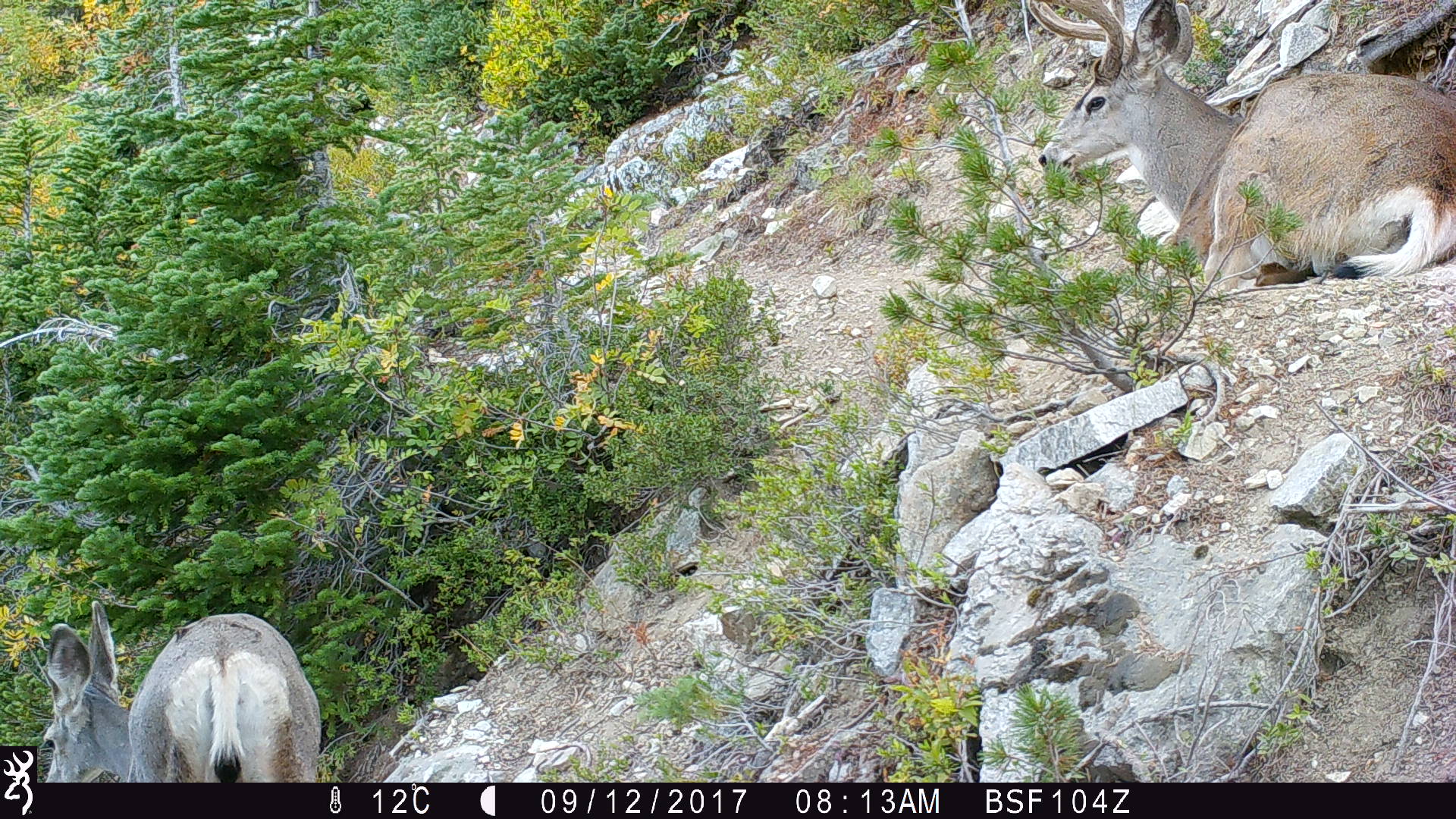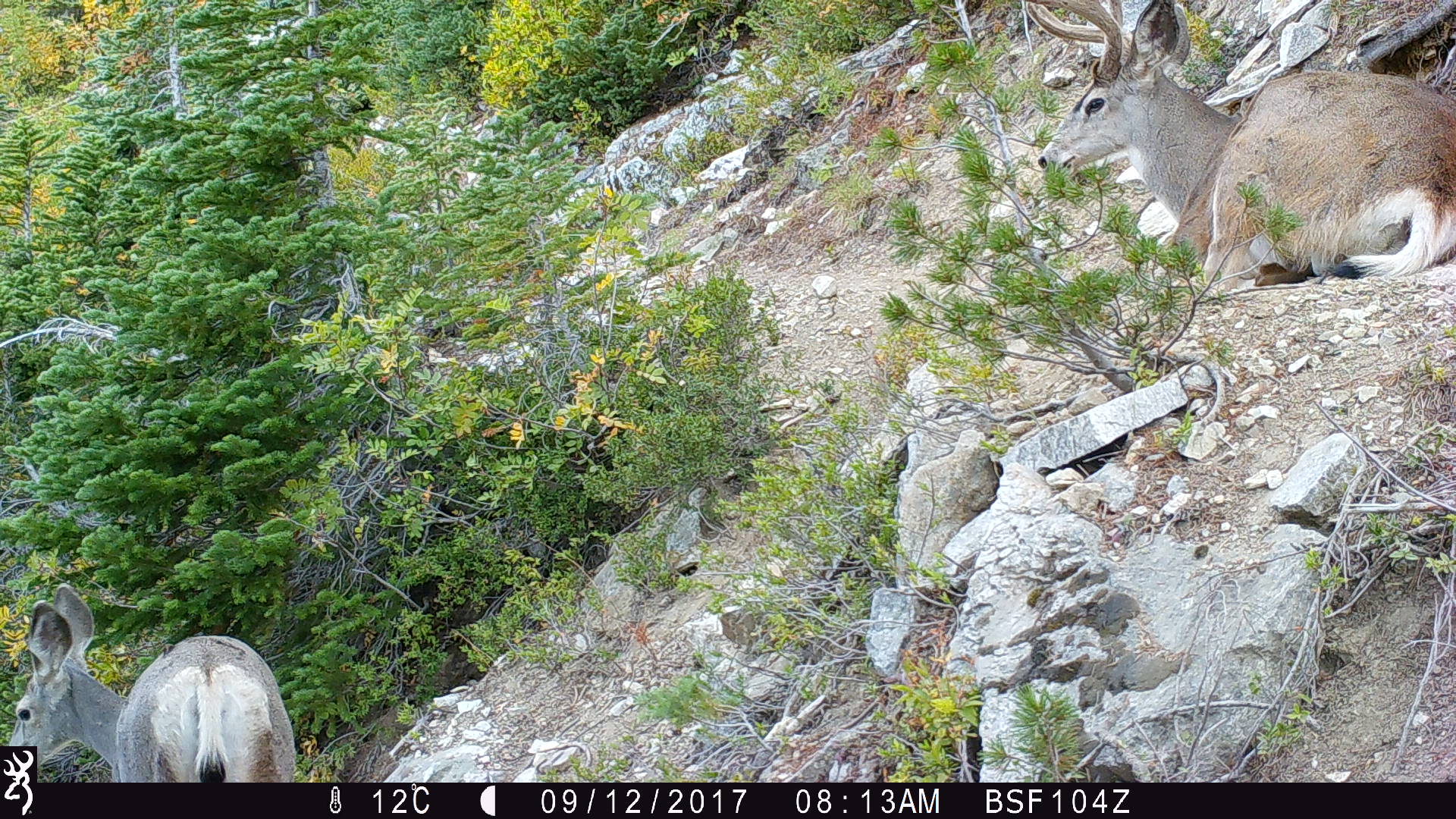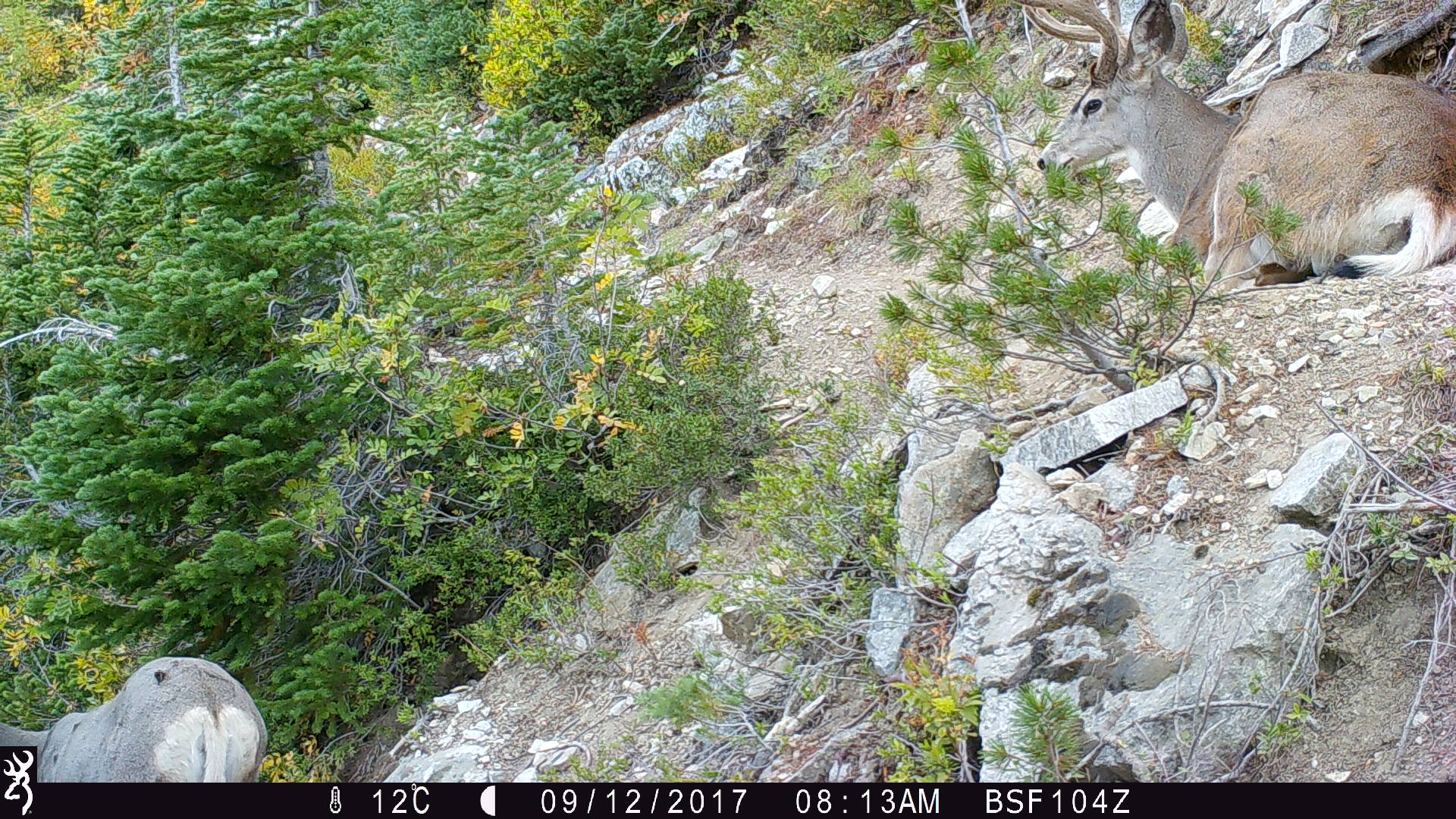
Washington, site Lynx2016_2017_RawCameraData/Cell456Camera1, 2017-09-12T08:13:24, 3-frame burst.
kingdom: Animalia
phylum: Chordata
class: Mammalia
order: Artiodactyla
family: Cervidae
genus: Odocoileus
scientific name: Odocoileus hemionus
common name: mule deer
Odocoileus hemionus (mule deer). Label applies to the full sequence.